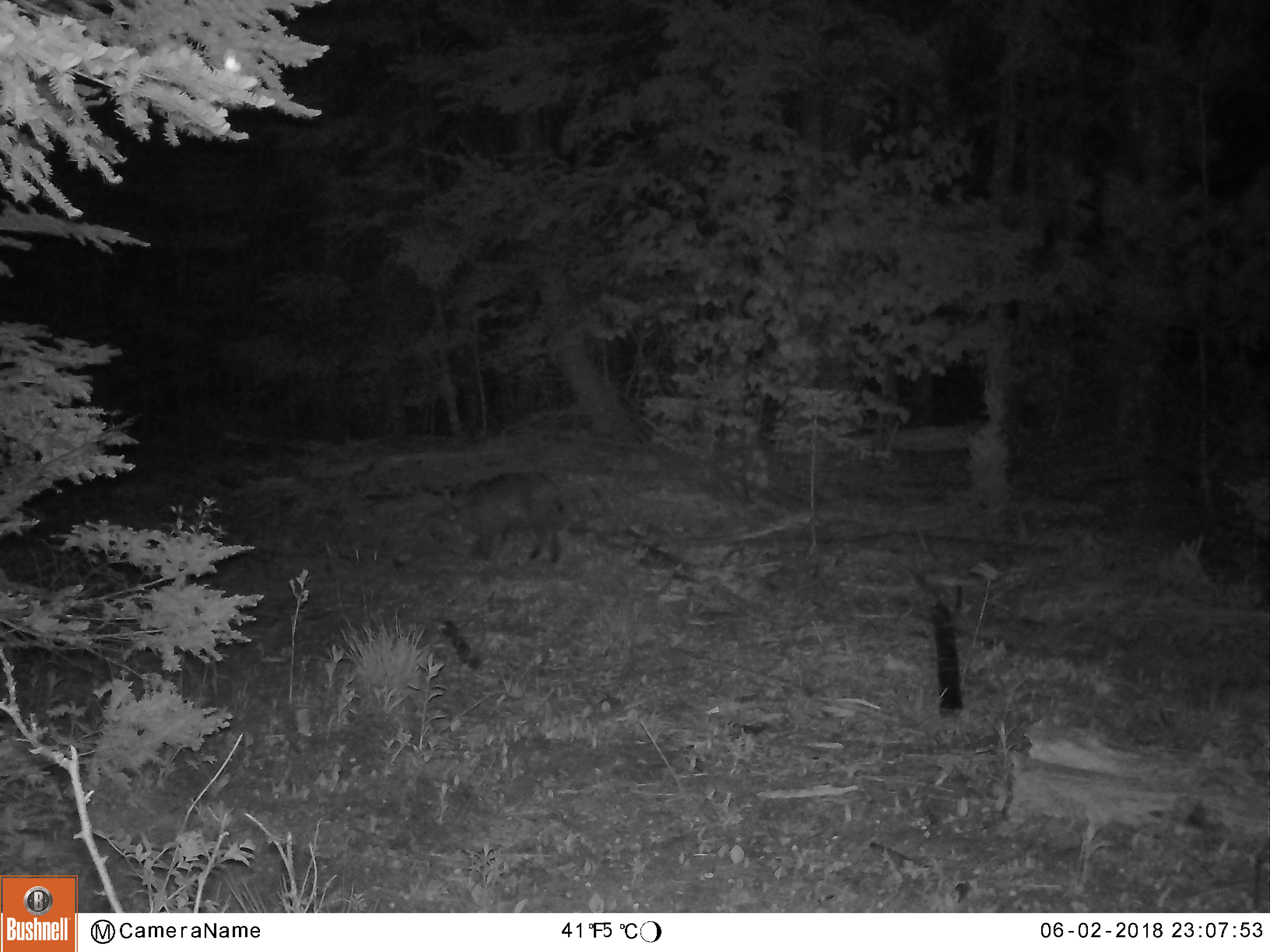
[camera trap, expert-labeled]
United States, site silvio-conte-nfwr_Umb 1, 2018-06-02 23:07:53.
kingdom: Animalia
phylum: Chordata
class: Mammalia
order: Carnivora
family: Felidae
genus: Lynx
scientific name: Lynx rufus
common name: bobcat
Bobcat (Lynx rufus).